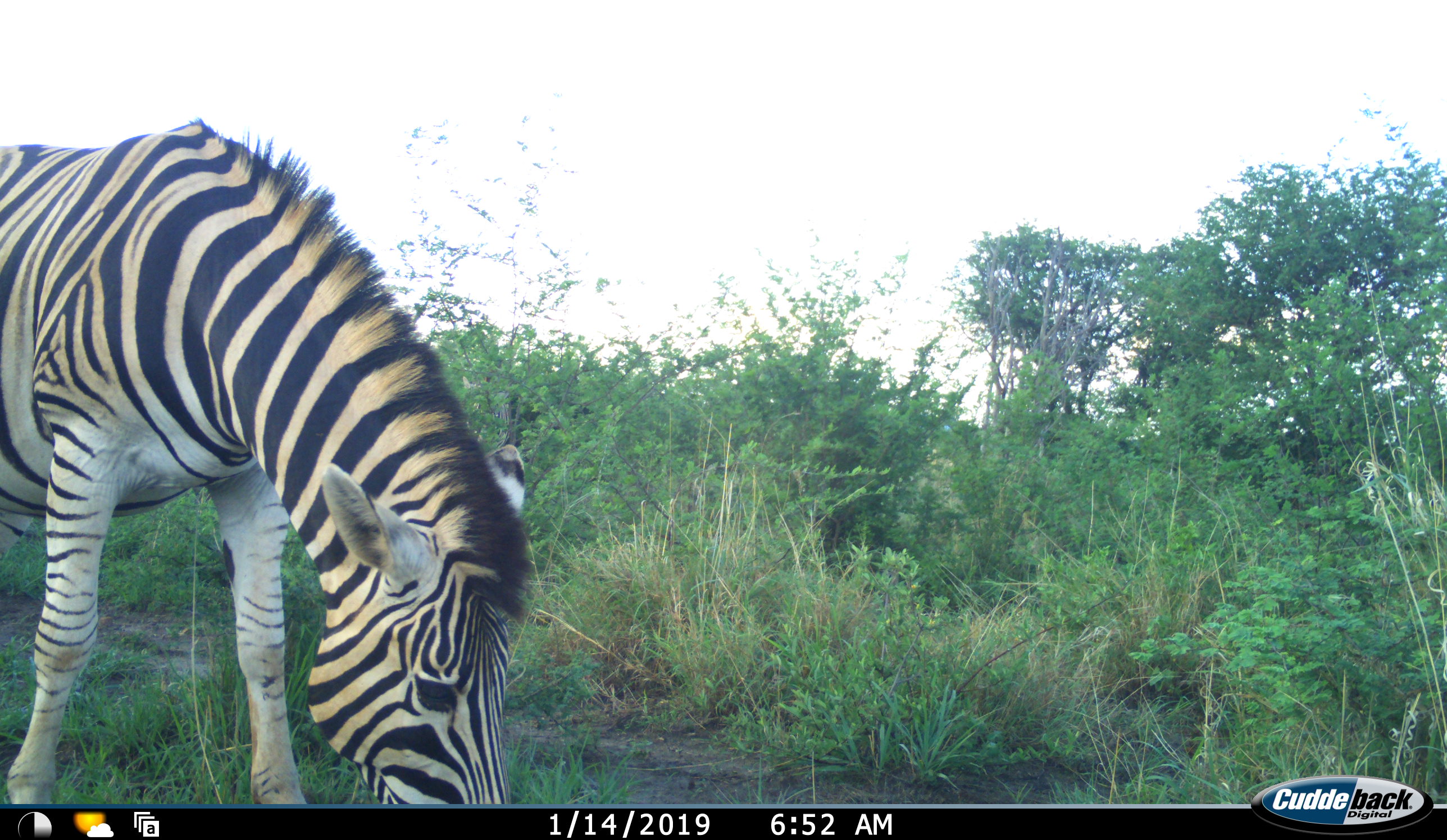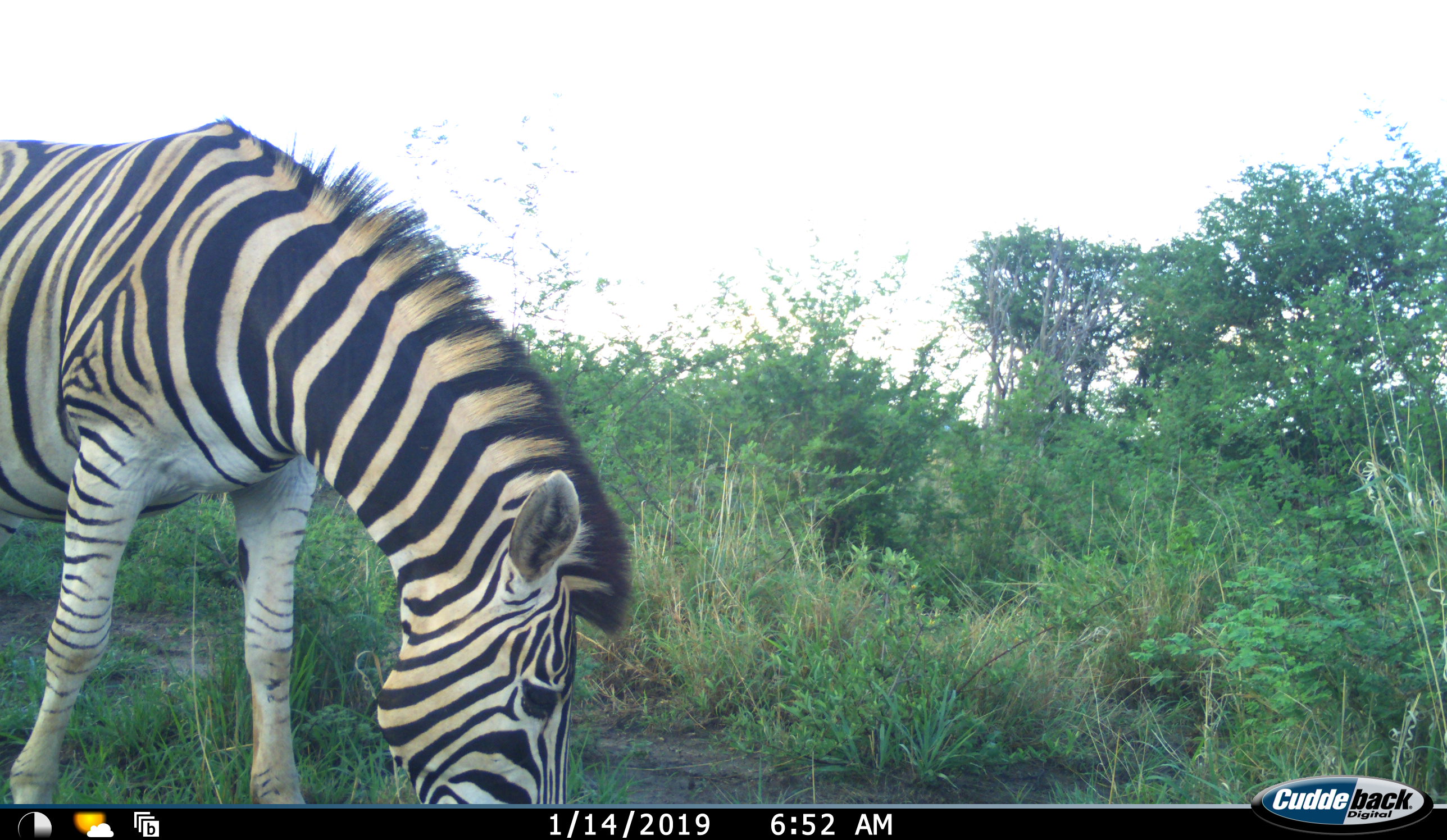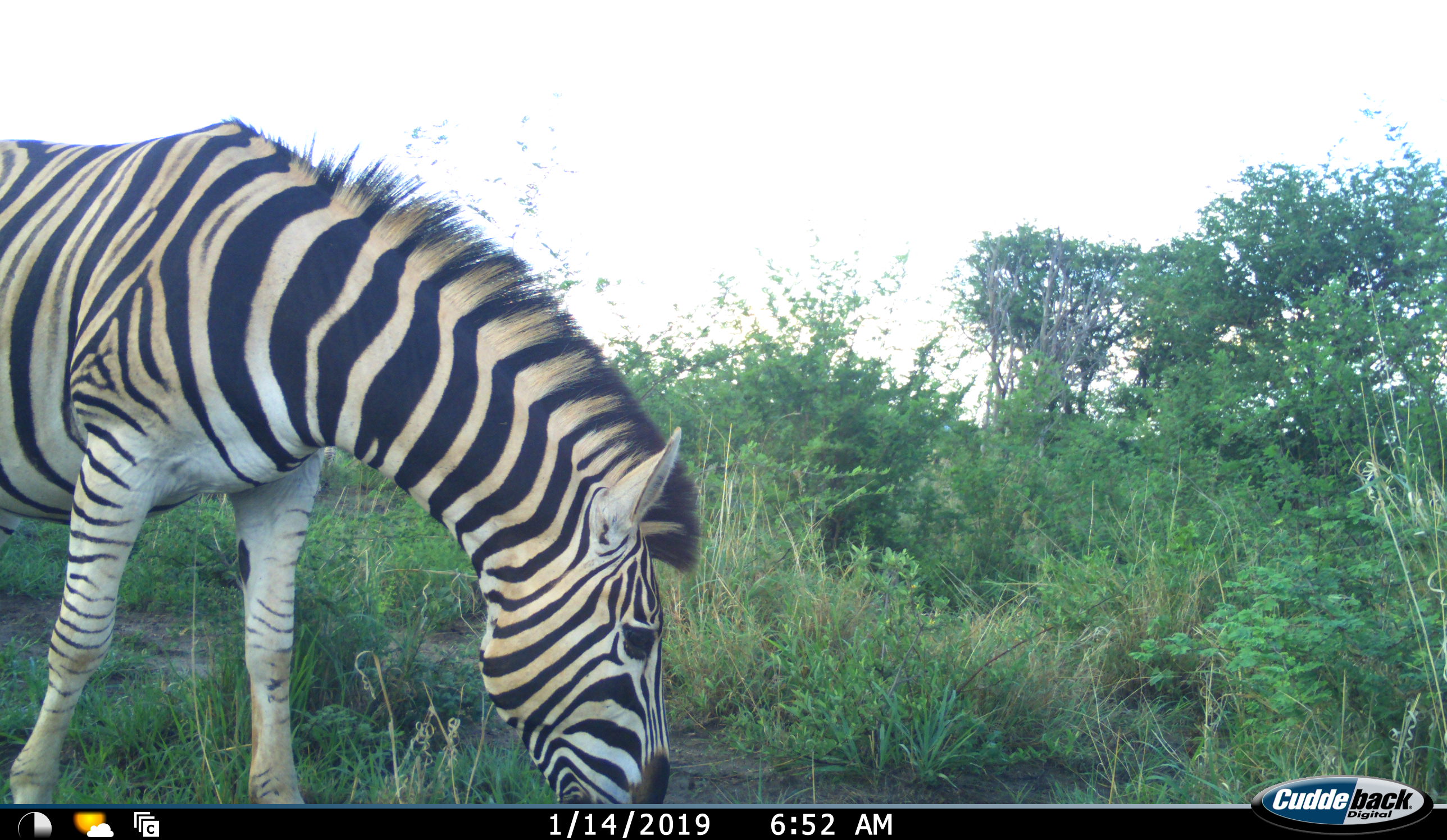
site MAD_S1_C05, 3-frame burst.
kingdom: Animalia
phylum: Chordata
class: Mammalia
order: Perissodactyla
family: Equidae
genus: Equus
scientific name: Equus quagga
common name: plains zebra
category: zebraplains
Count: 1.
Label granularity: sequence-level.